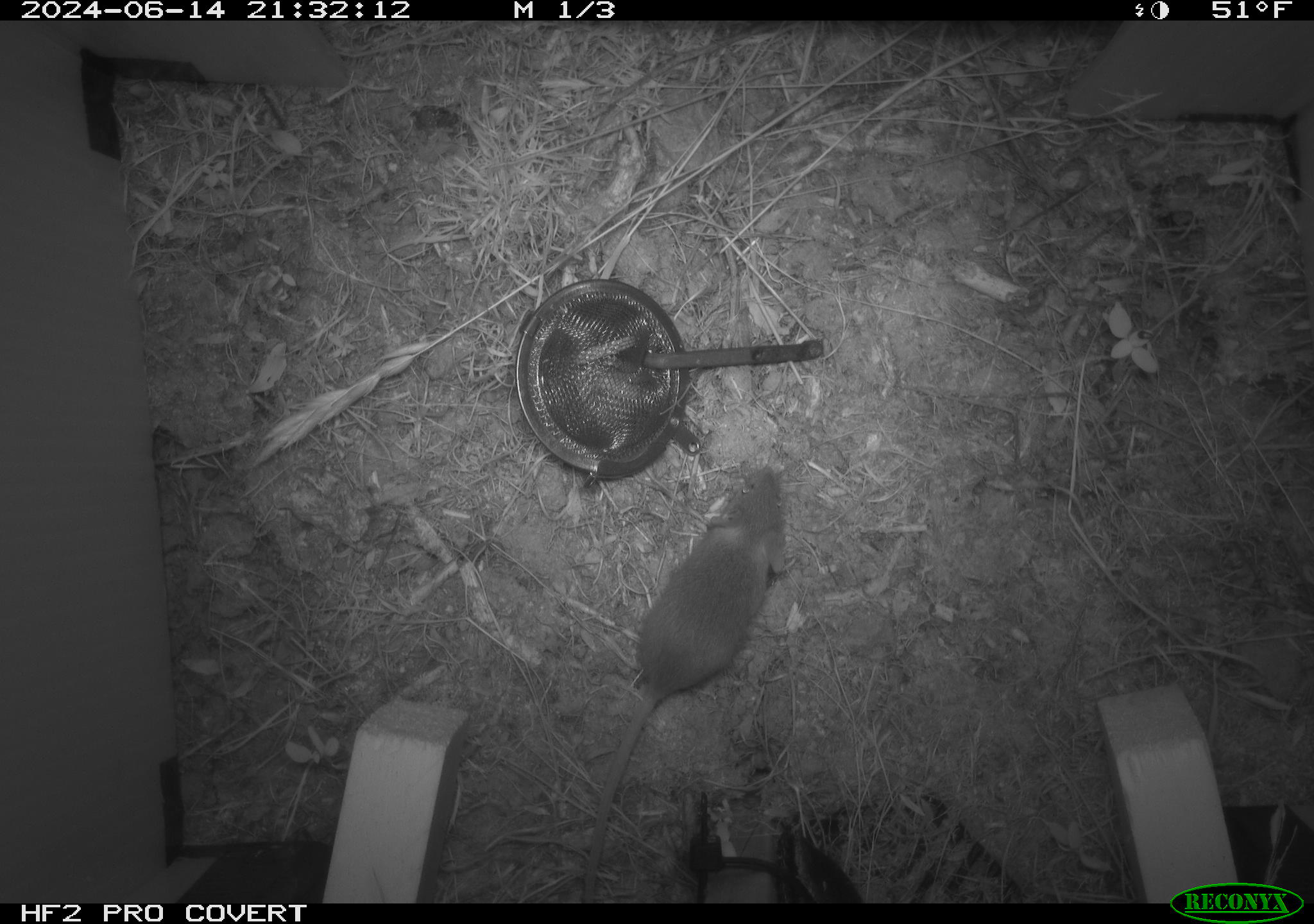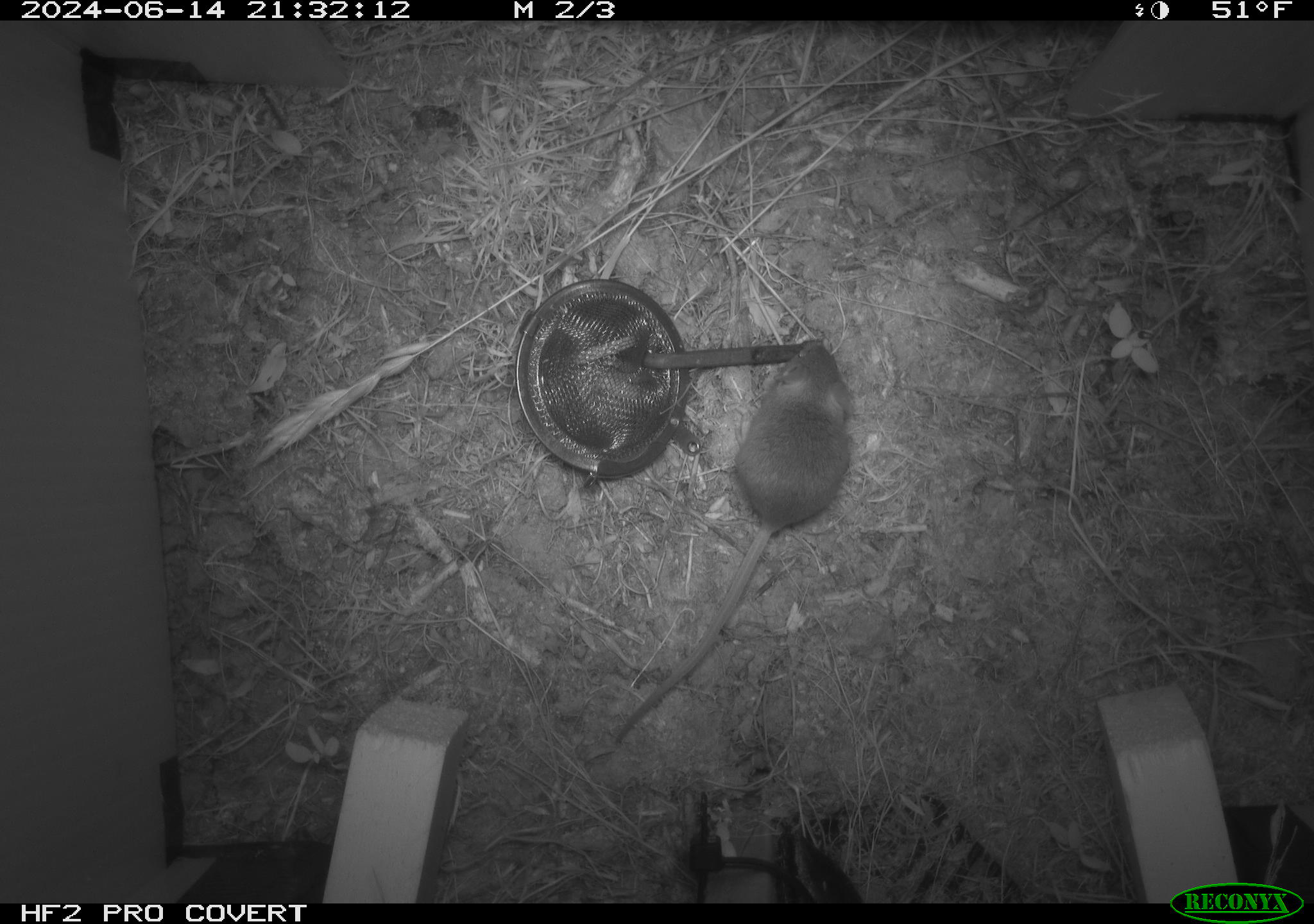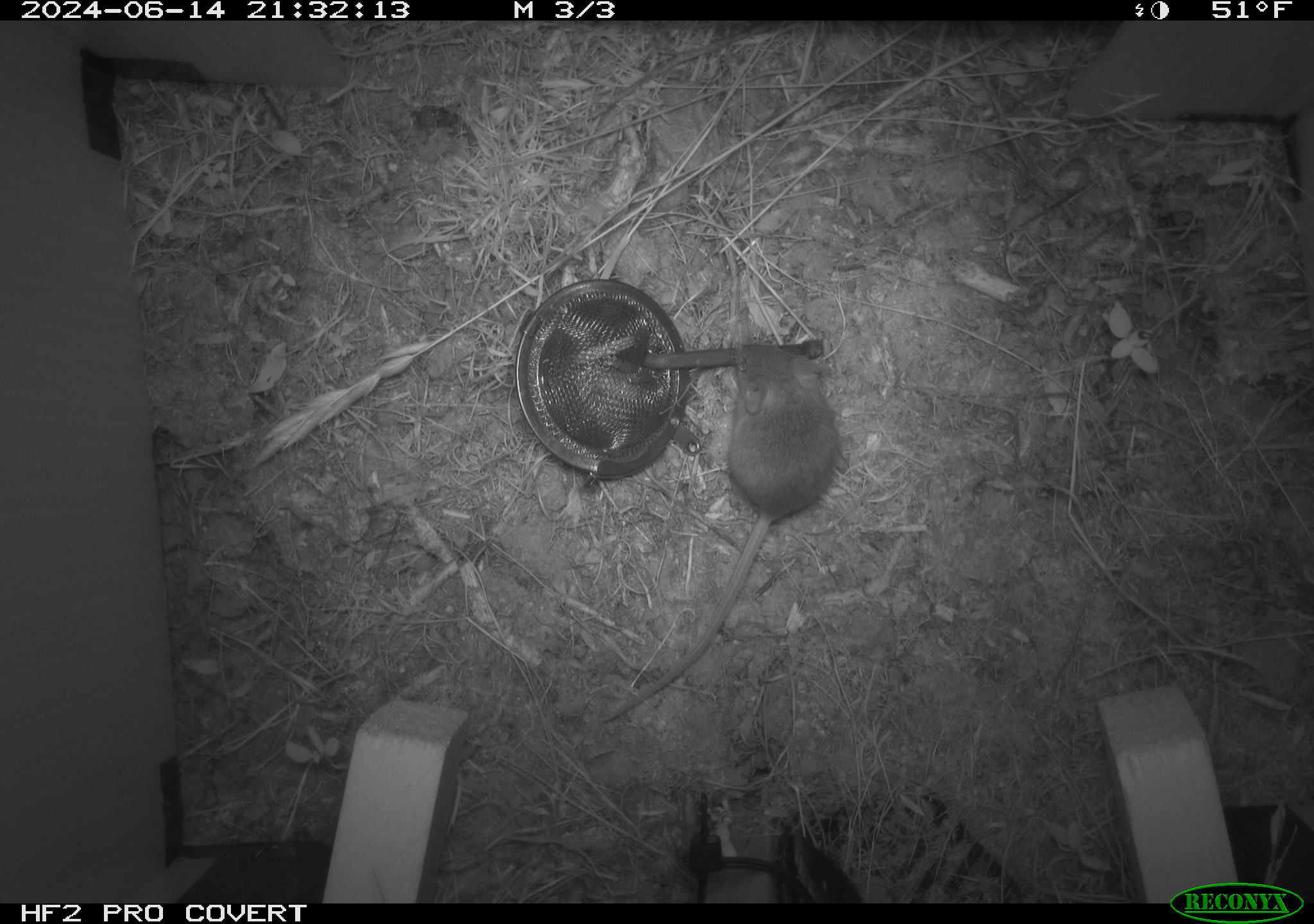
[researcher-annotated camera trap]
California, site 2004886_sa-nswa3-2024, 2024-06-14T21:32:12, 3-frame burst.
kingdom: Animalia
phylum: Chordata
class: Mammalia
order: Rodentia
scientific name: Rodentia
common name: rodent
Rodent (Rodentia).